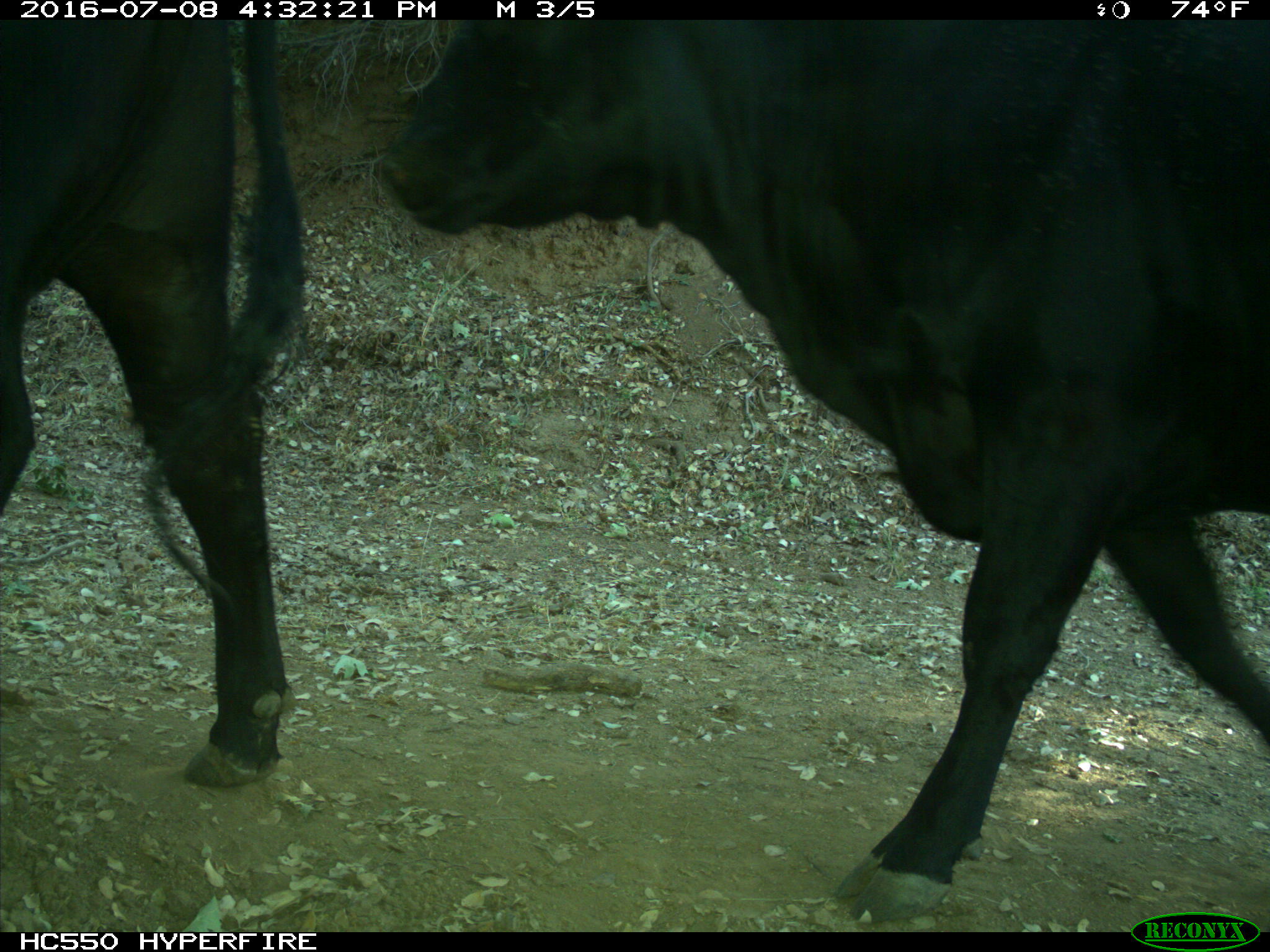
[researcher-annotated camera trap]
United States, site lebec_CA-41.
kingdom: Animalia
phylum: Chordata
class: Mammalia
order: Artiodactyla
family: Bovidae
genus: Bos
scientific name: Bos taurus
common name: domestic cow